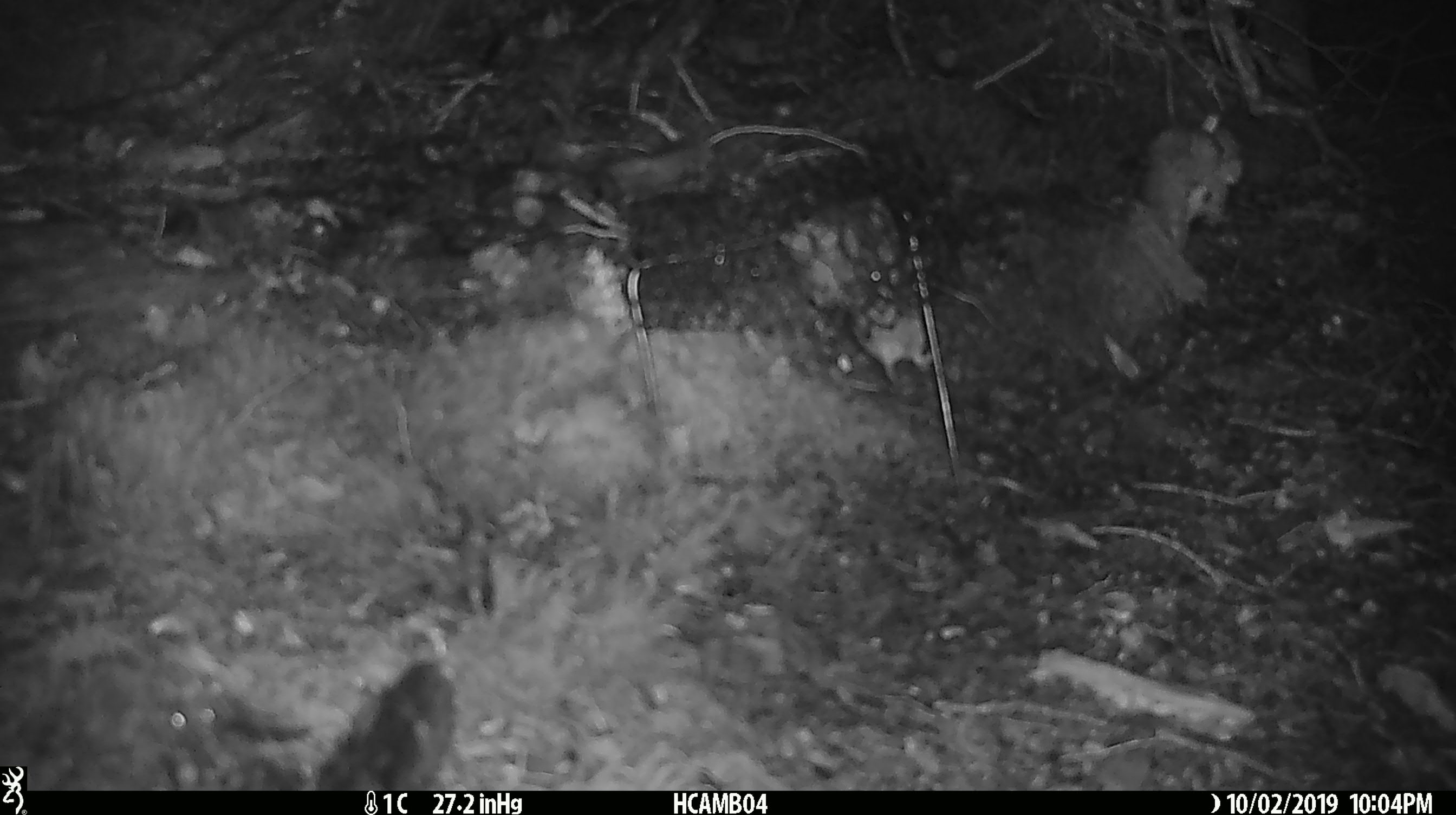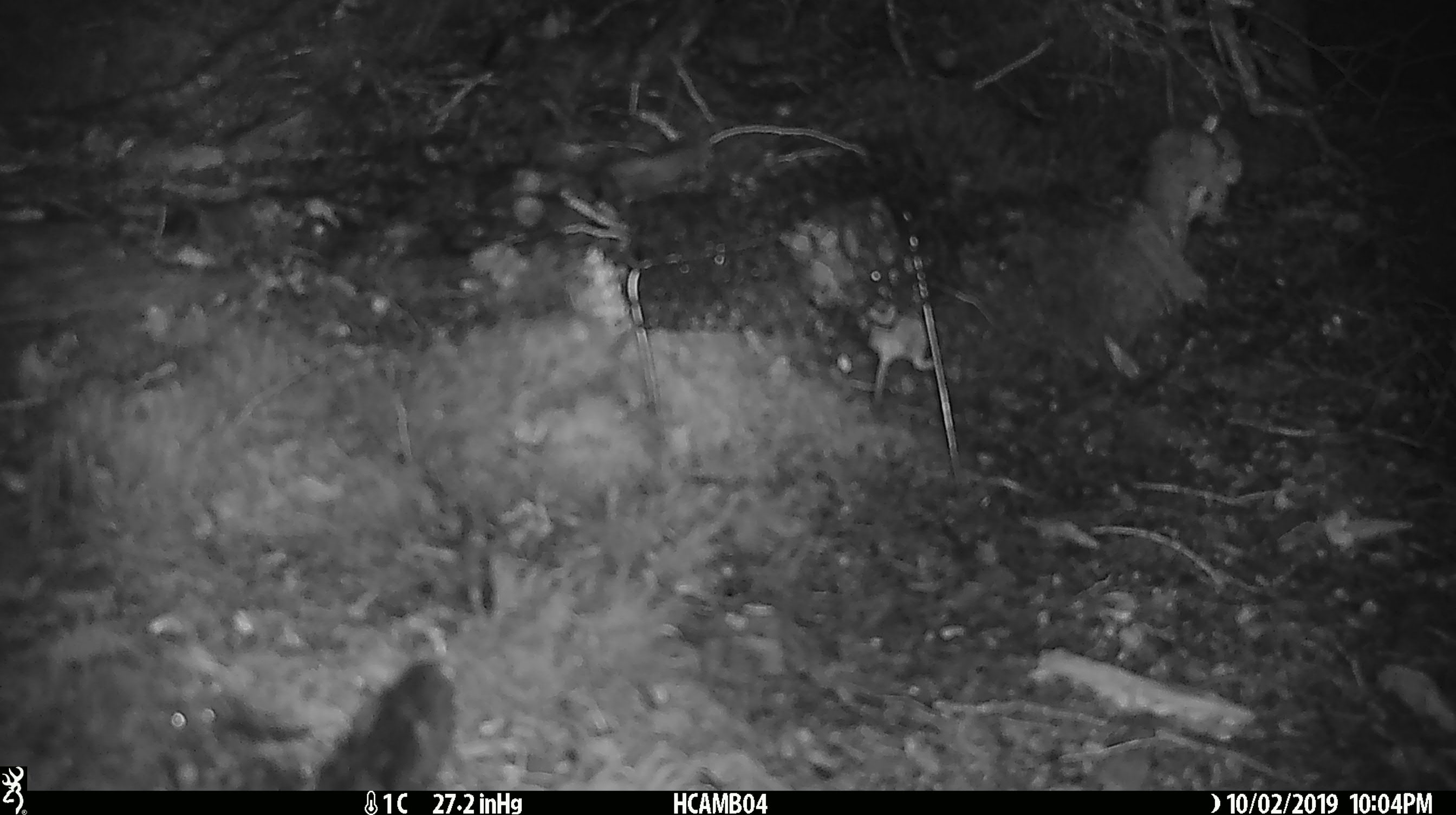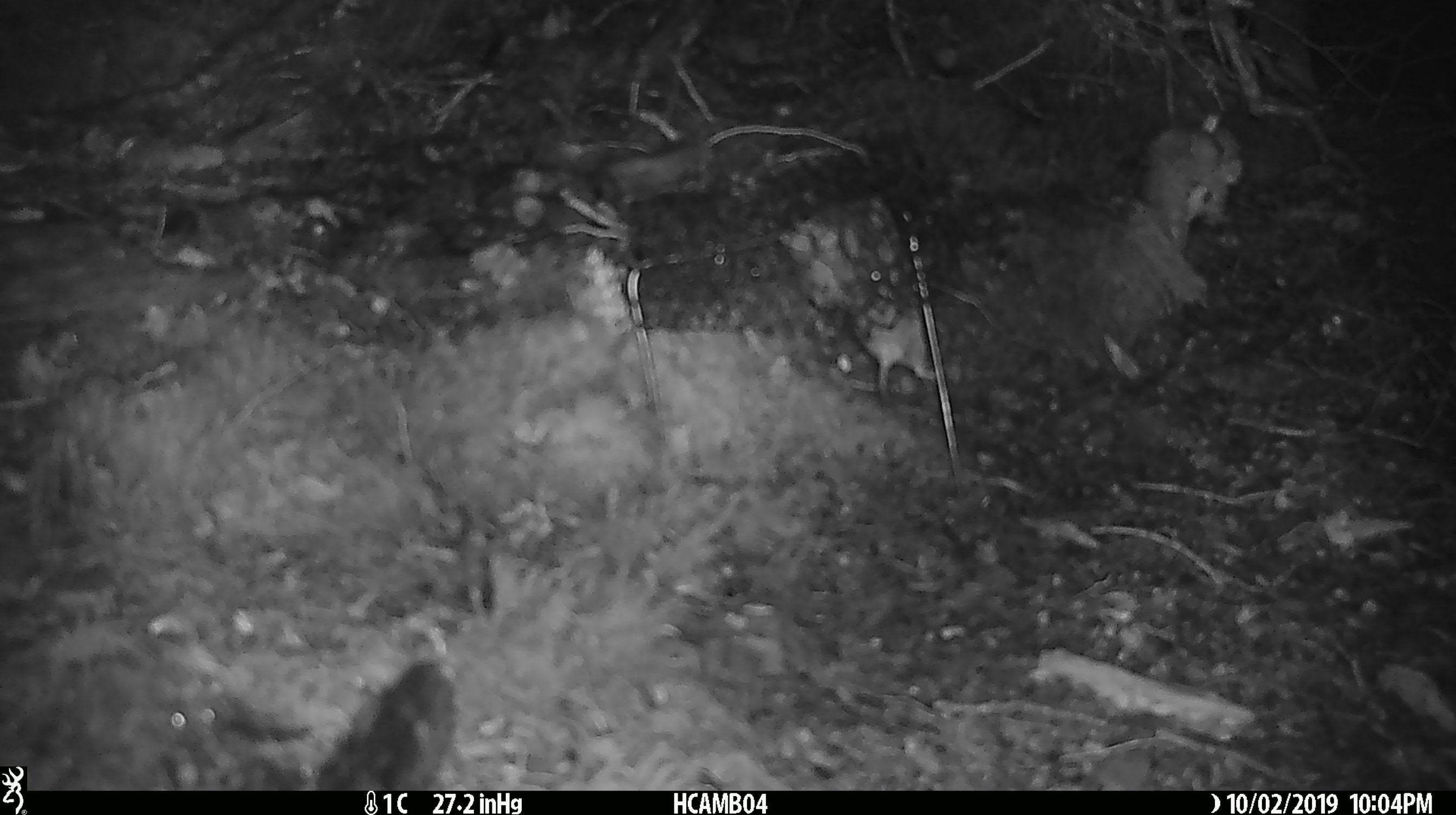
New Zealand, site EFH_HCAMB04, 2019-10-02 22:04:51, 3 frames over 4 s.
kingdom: Animalia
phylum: Chordata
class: Mammalia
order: Rodentia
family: Muridae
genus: Mus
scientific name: Mus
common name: mouse